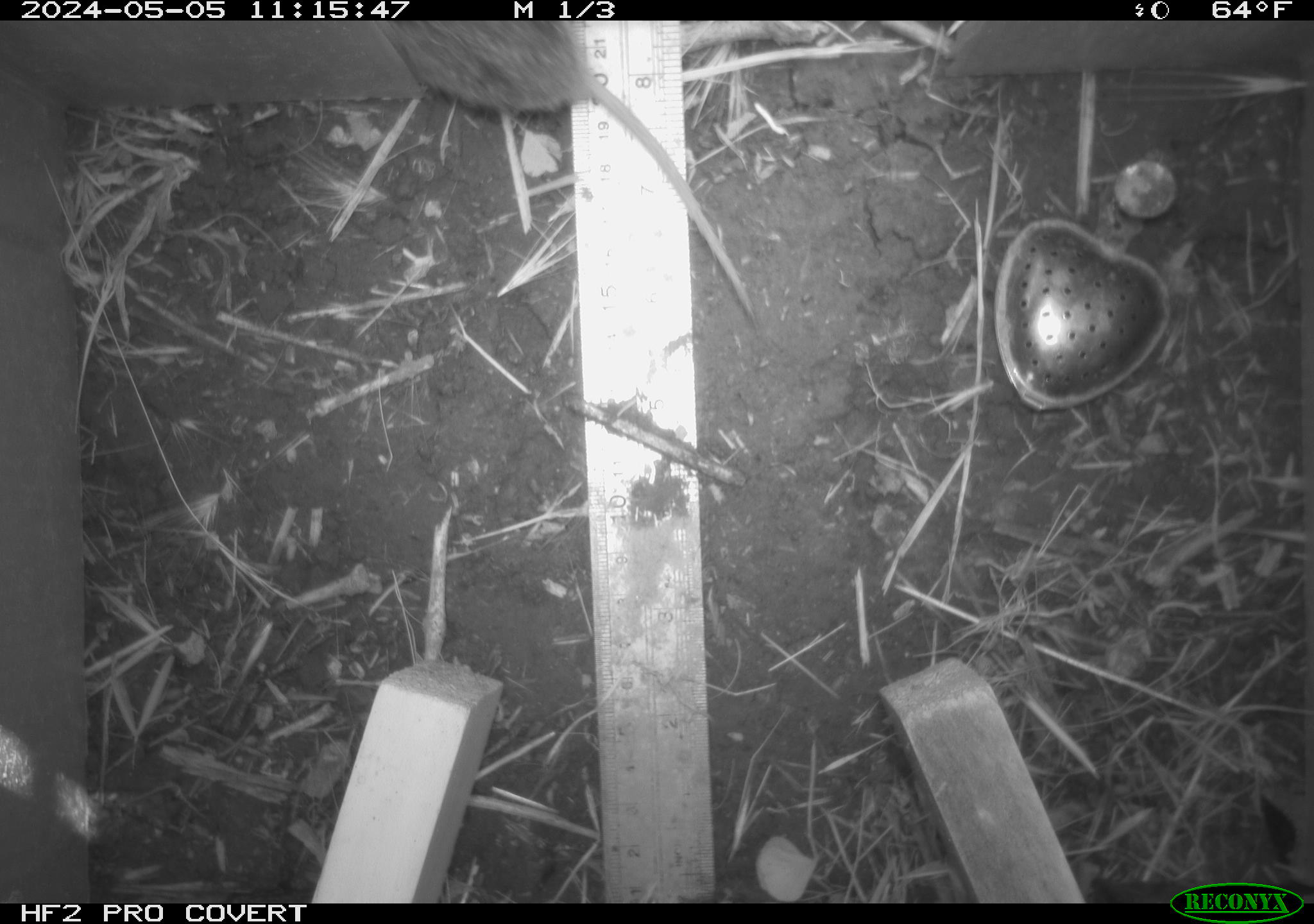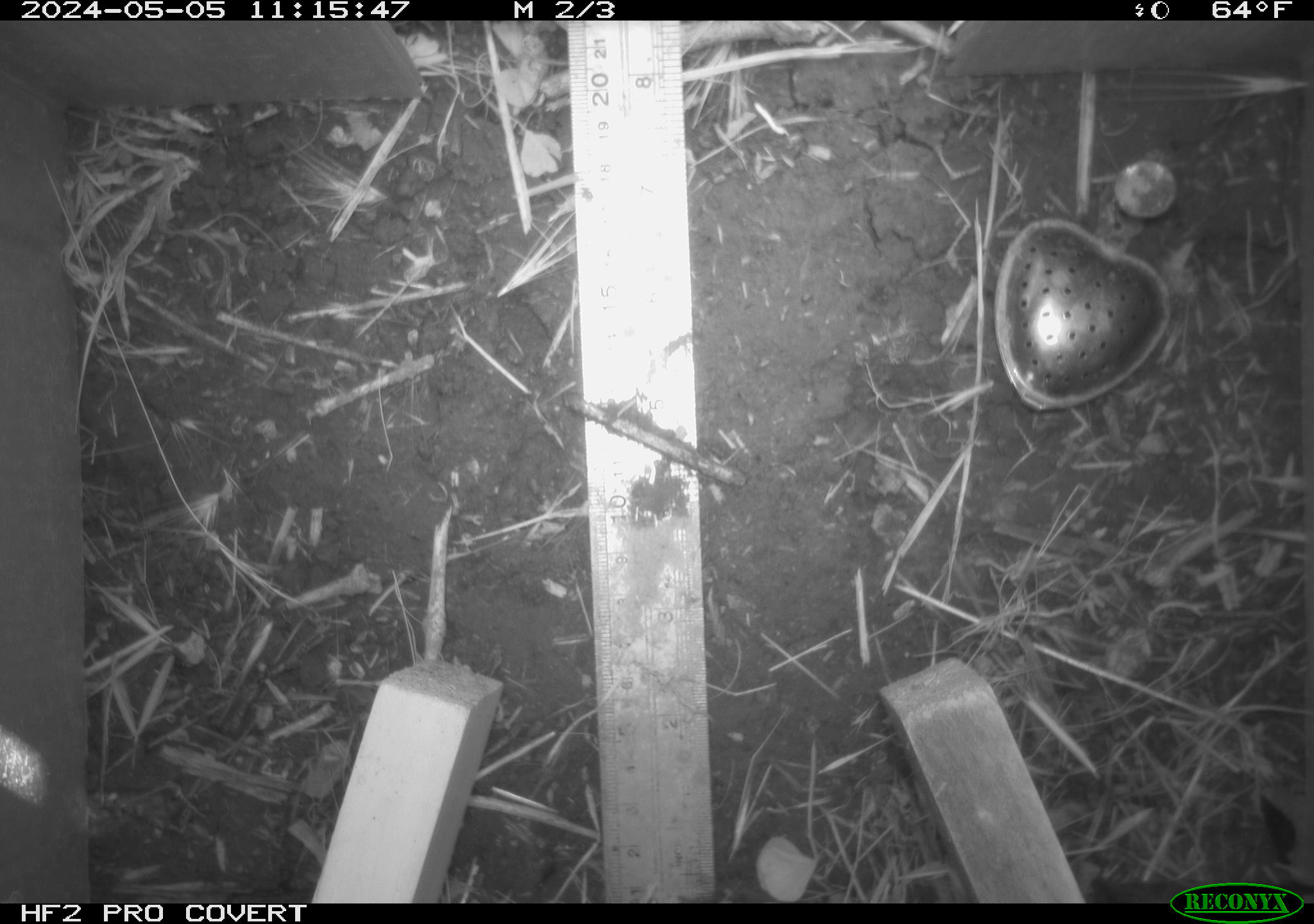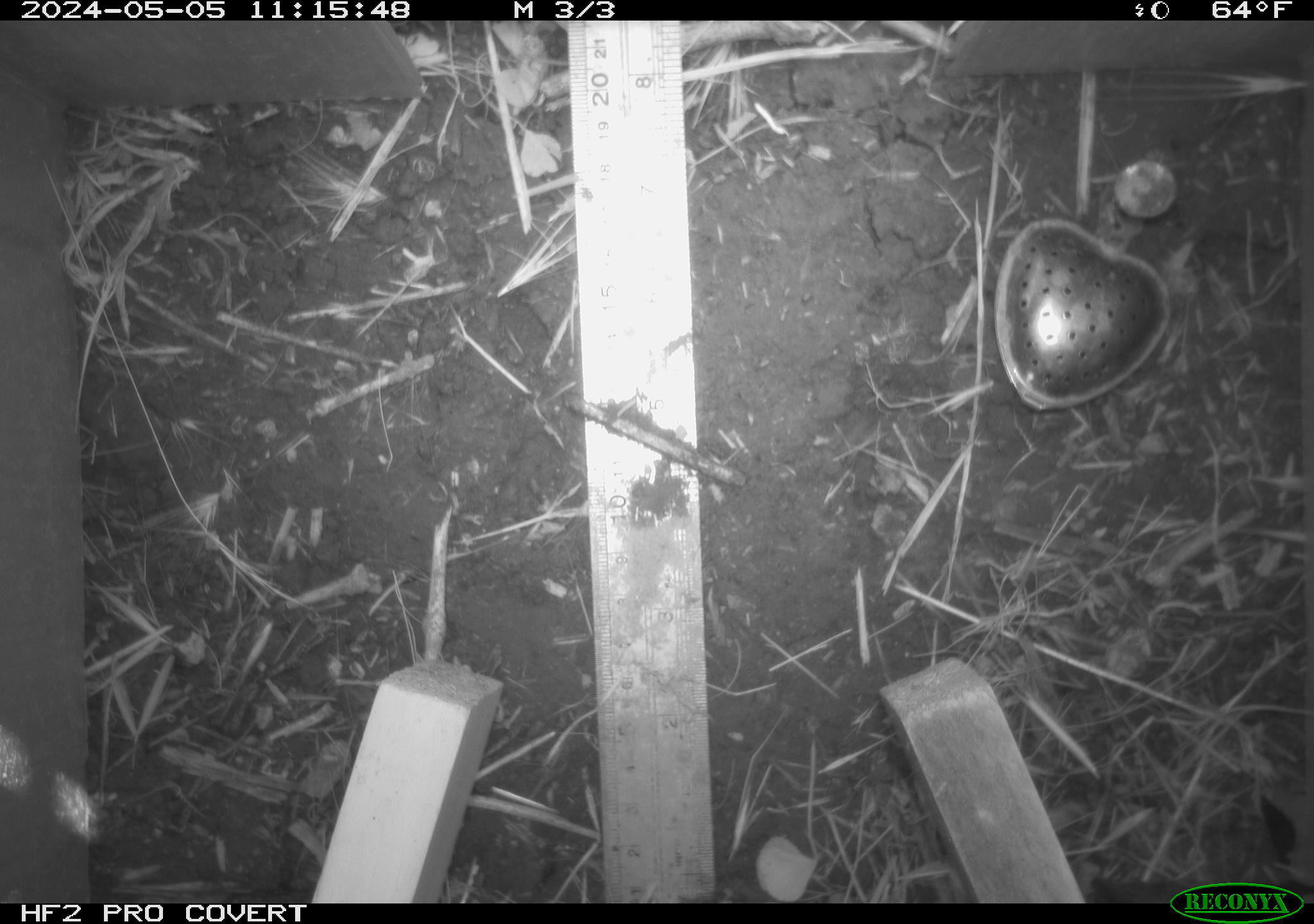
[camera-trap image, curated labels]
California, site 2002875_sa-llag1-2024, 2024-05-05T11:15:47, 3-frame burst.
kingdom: Animalia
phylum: Chordata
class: Mammalia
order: Rodentia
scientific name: Rodentia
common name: rodent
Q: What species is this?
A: Rodent (Rodentia).